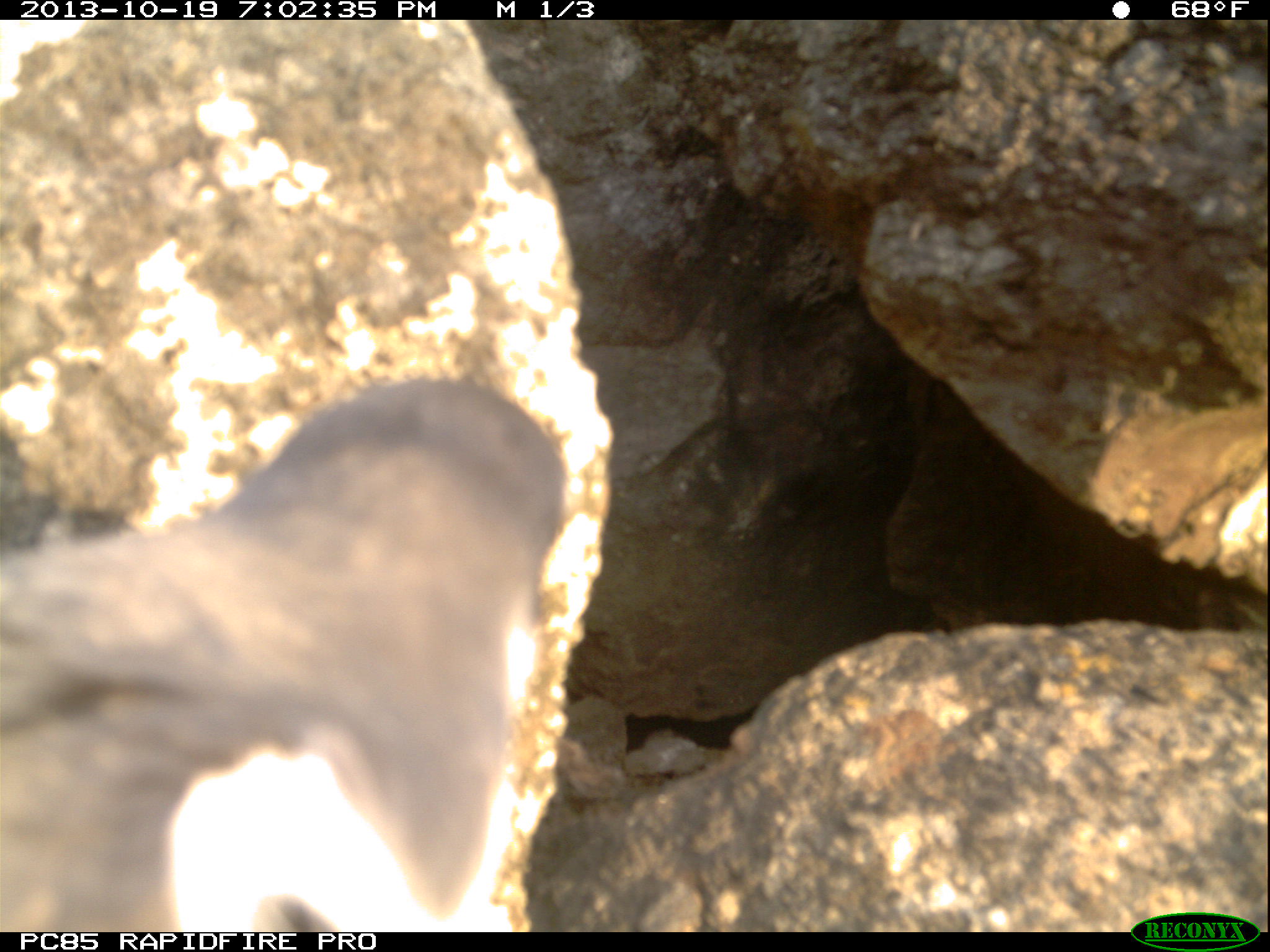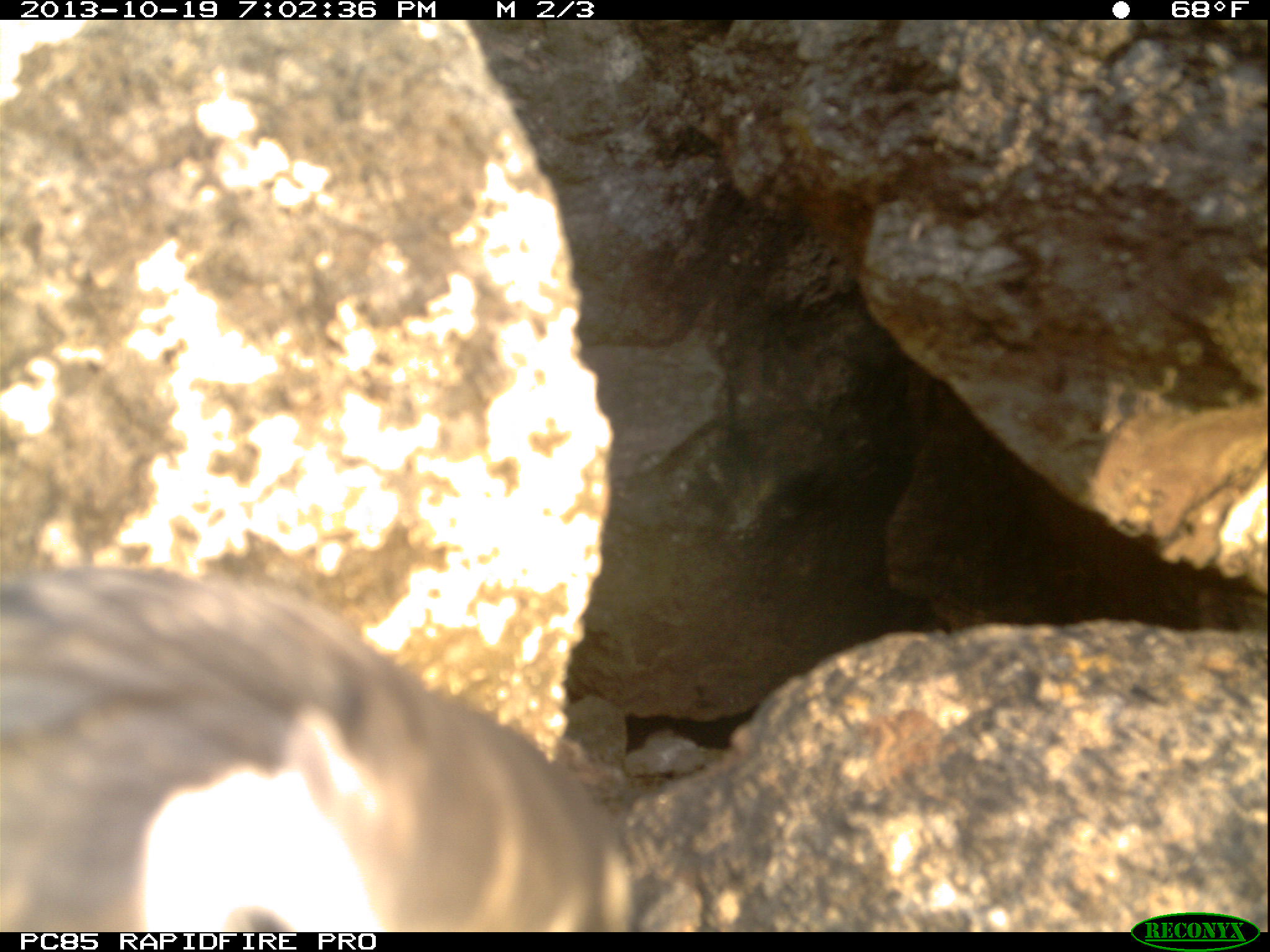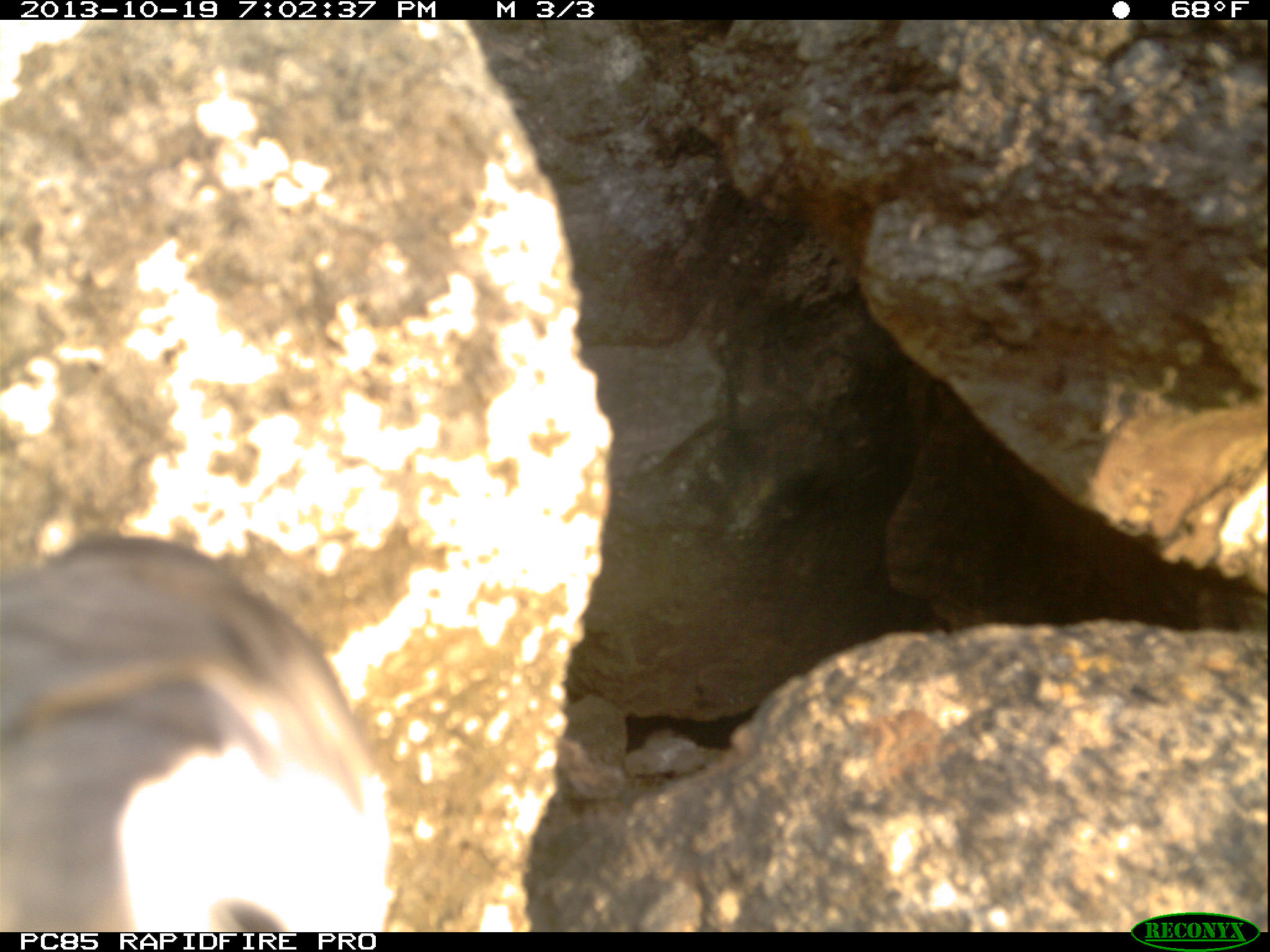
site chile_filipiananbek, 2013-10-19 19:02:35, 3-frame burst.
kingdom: Animalia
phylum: Chordata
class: Aves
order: Procellariiformes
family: Procellariidae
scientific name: Procellariidae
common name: petrel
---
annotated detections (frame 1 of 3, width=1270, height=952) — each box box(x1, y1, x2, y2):
petrel: box(0, 363, 589, 931)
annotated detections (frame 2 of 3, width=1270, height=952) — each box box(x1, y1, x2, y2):
petrel: box(0, 560, 628, 930)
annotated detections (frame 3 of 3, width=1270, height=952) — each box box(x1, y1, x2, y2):
petrel: box(0, 527, 395, 923)